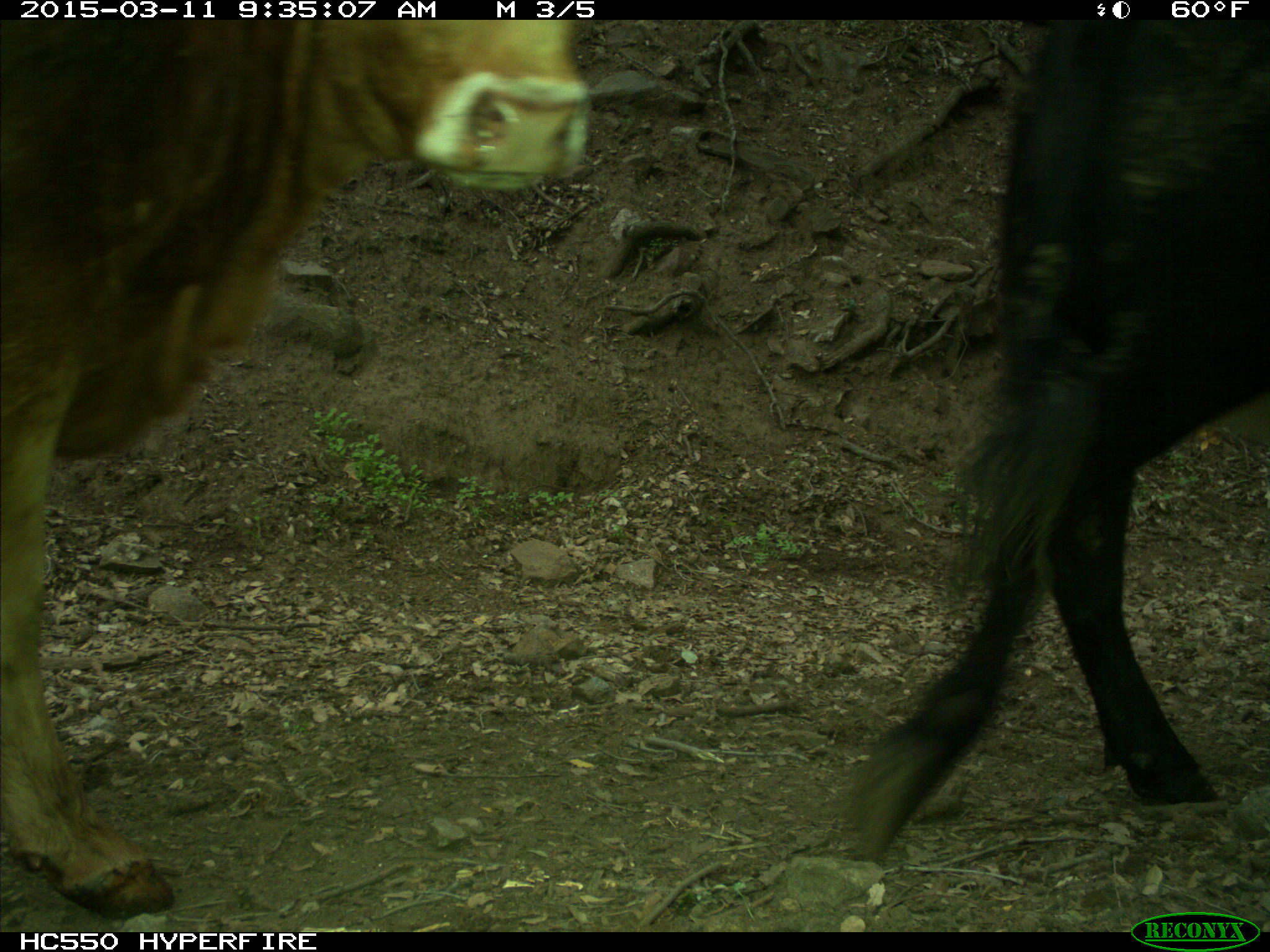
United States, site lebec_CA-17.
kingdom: Animalia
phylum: Chordata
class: Mammalia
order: Artiodactyla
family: Bovidae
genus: Bos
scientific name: Bos taurus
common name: domestic cow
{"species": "Bos taurus (domestic cow)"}